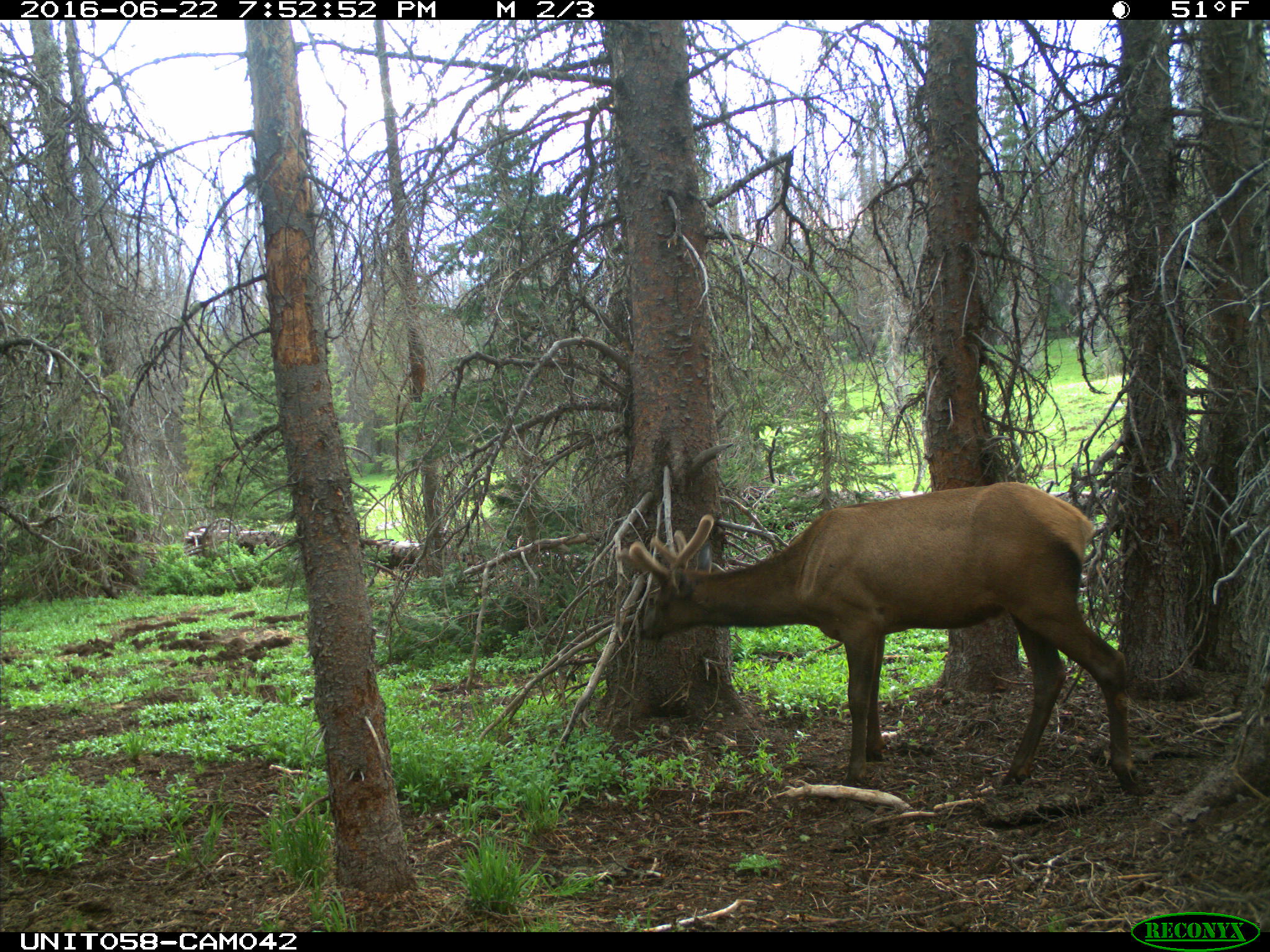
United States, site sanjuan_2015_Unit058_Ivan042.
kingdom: Animalia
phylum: Chordata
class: Mammalia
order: Artiodactyla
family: Cervidae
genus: Cervus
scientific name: Cervus elaphus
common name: red deer